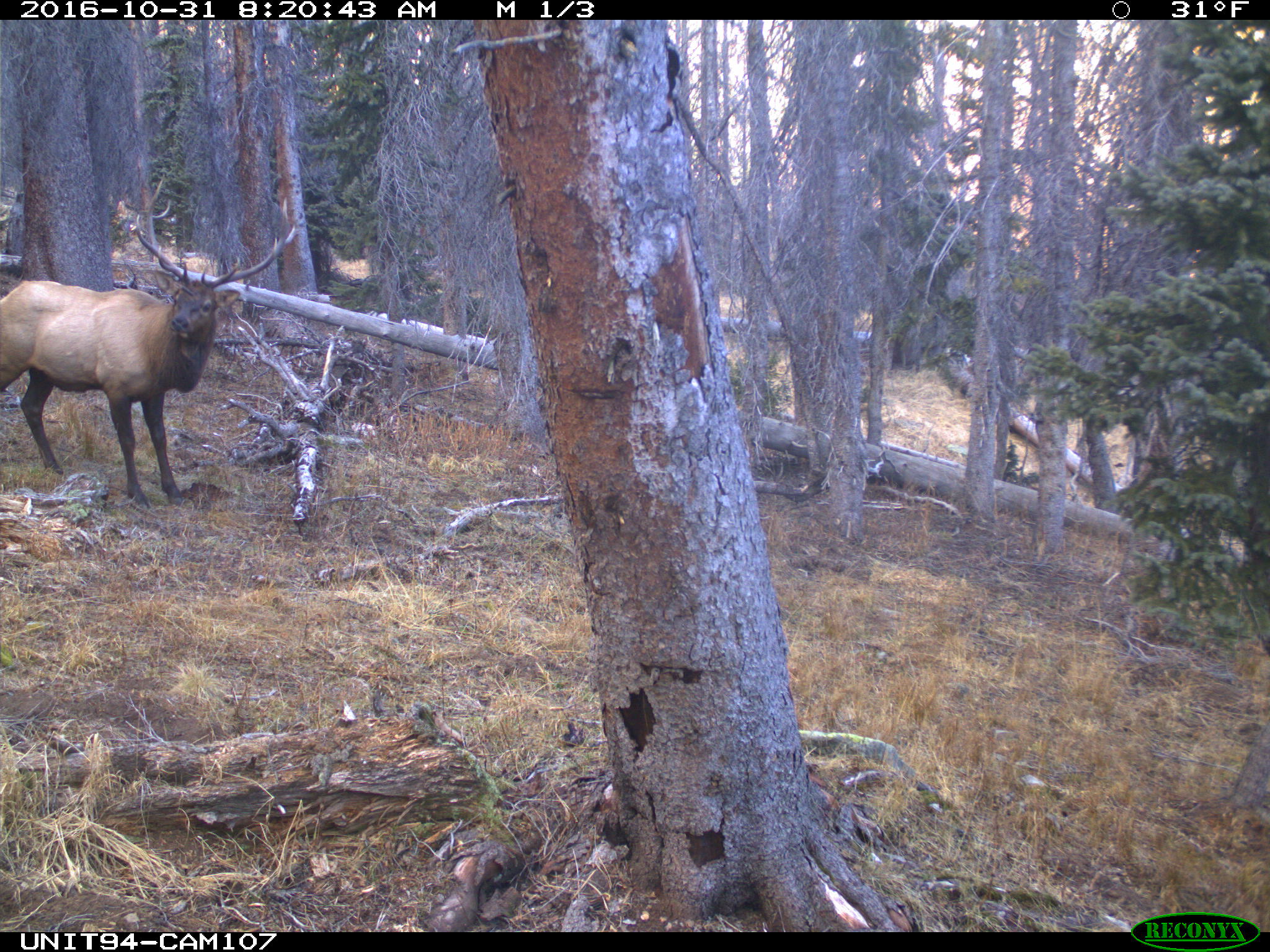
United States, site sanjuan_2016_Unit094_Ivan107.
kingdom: Animalia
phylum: Chordata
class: Mammalia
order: Artiodactyla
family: Cervidae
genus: Cervus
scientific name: Cervus elaphus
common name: red deer